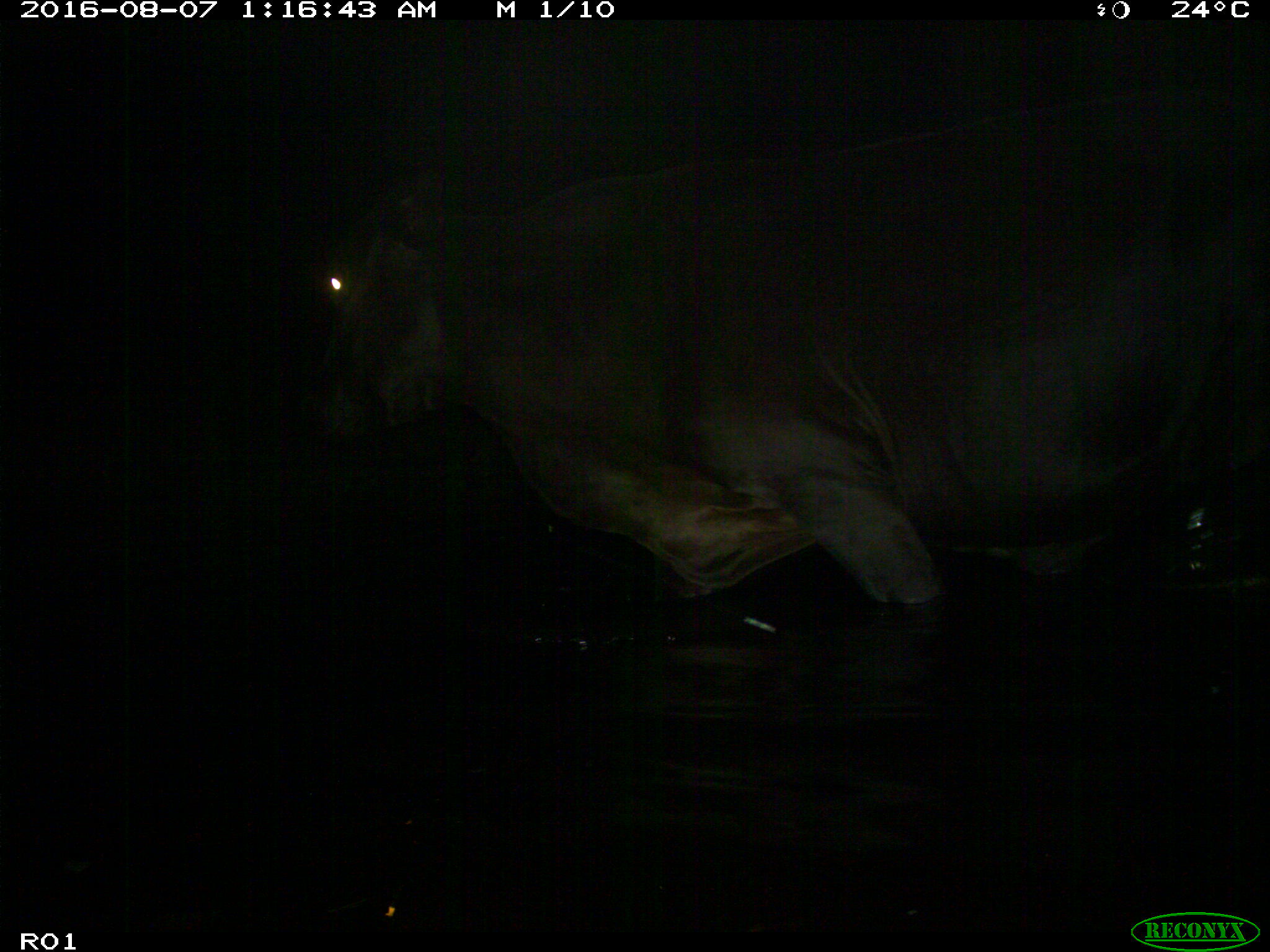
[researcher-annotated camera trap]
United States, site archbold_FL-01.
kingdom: Animalia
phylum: Chordata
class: Mammalia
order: Artiodactyla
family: Bovidae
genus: Bos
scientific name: Bos taurus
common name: domestic cow